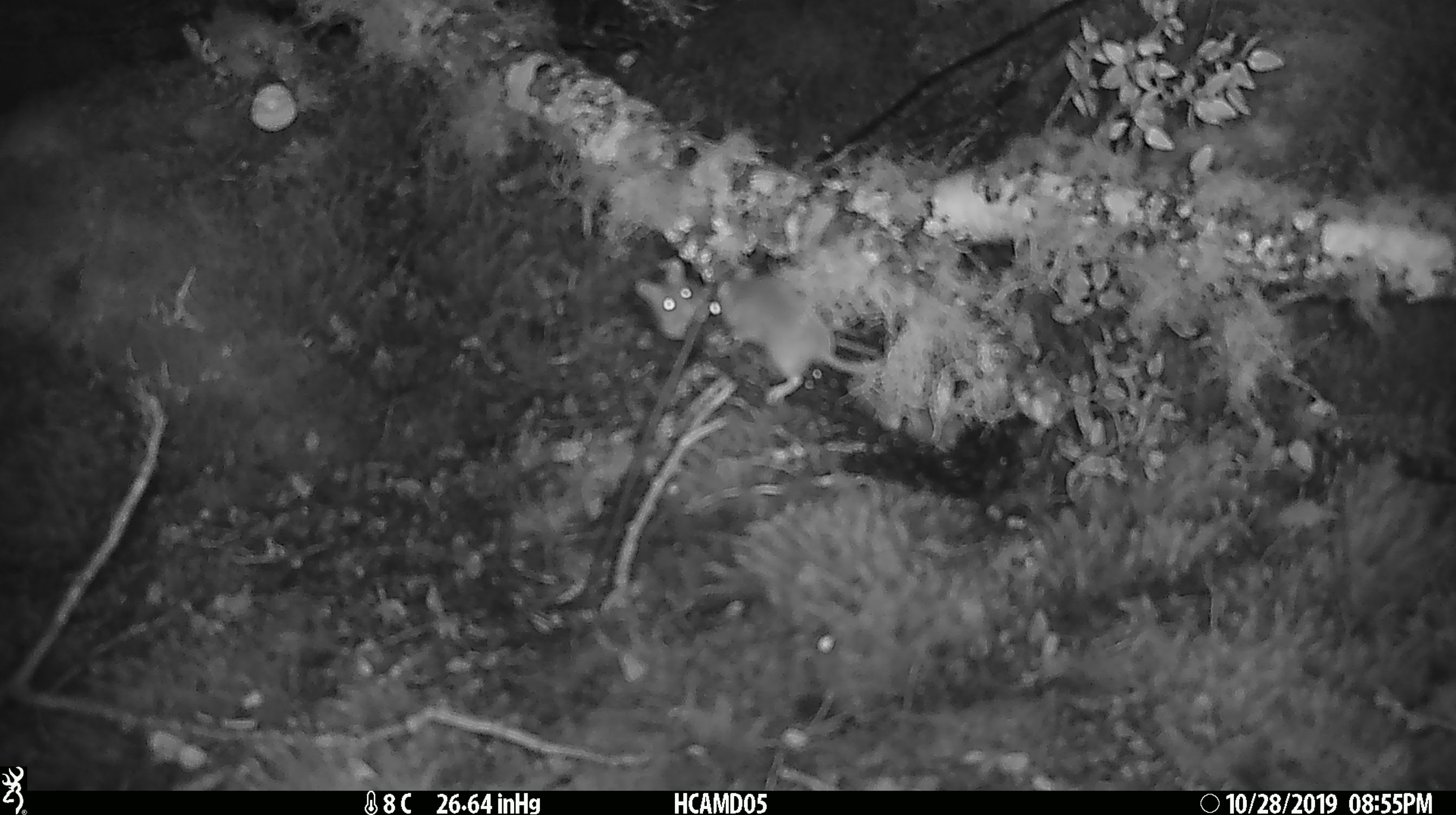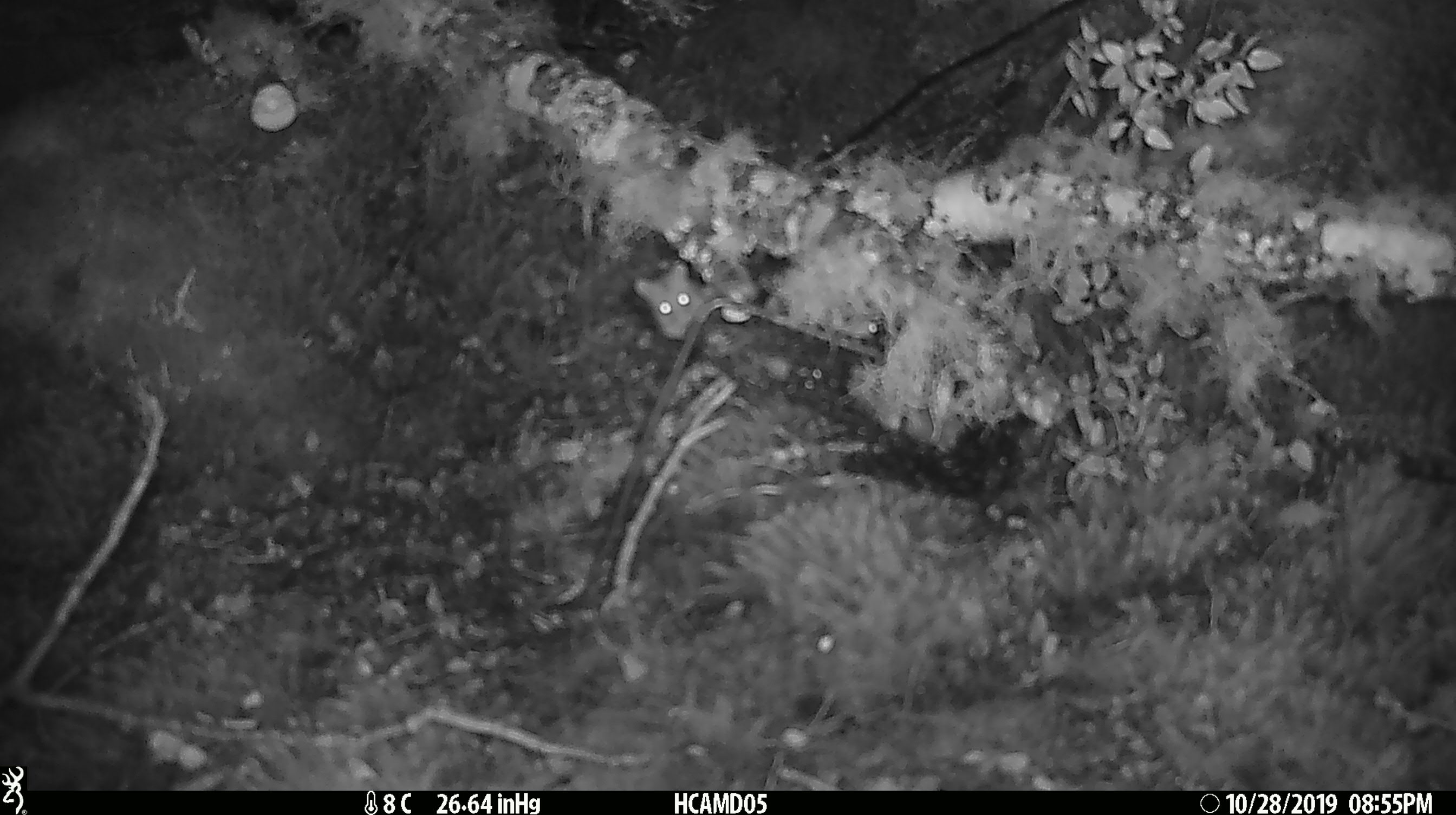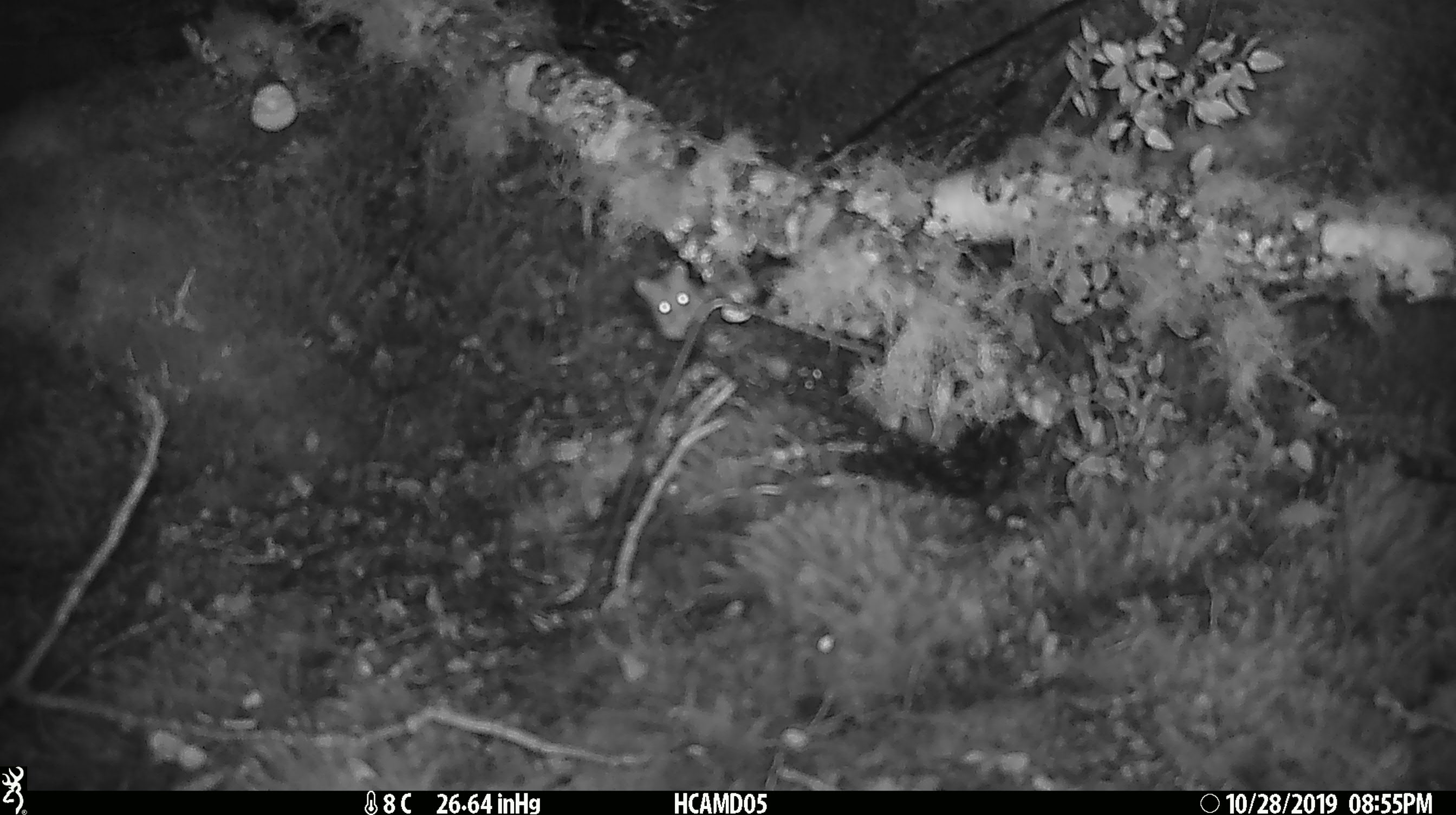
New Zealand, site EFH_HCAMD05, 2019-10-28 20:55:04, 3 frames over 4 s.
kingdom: Animalia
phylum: Chordata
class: Mammalia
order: Rodentia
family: Muridae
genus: Mus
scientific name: Mus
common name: mouse